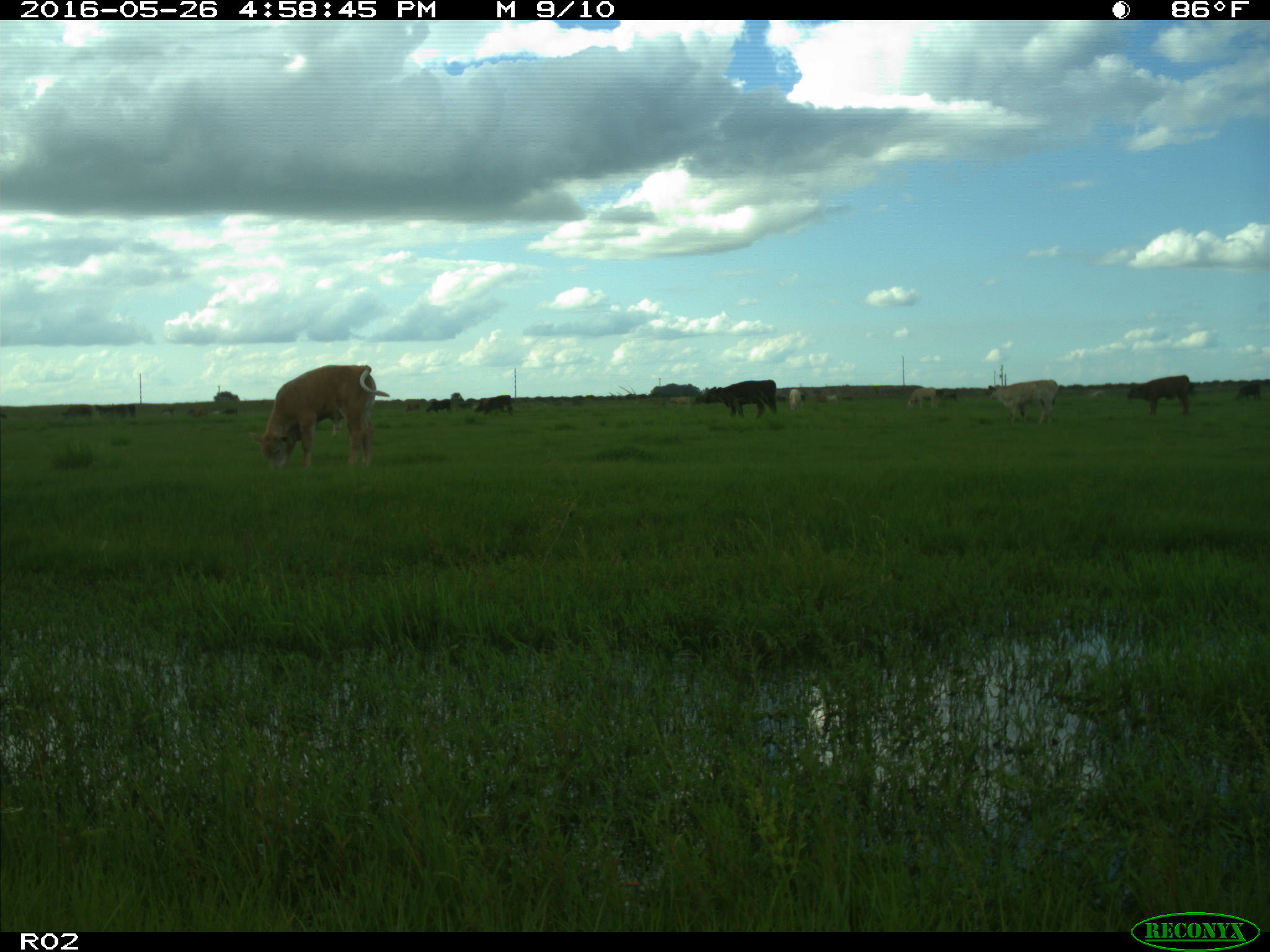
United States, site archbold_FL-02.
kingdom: Animalia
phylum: Chordata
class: Mammalia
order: Artiodactyla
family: Bovidae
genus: Bos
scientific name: Bos taurus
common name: domestic cow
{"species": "Bos taurus (domestic cow)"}